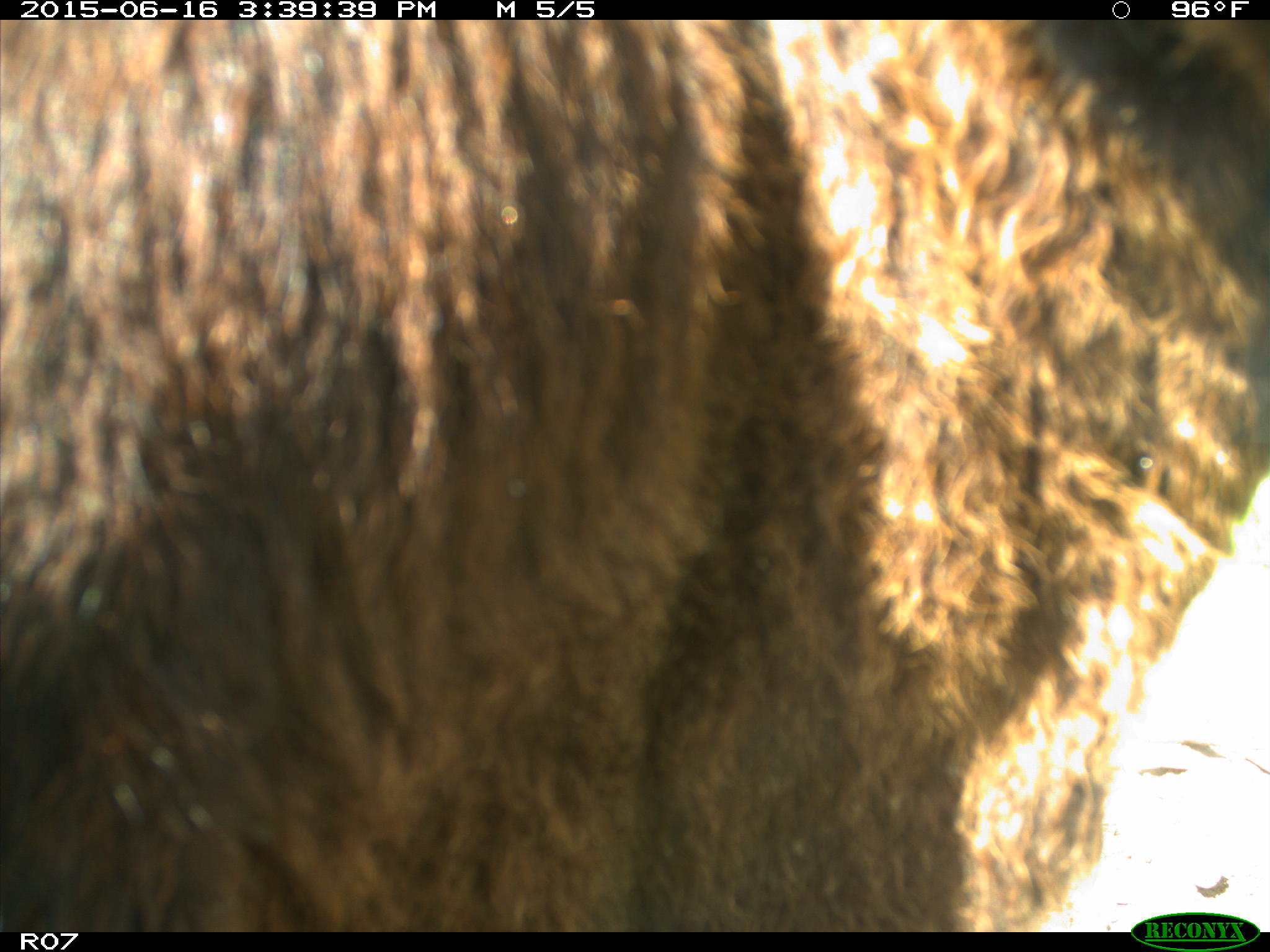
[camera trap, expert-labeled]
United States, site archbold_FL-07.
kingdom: Animalia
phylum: Chordata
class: Mammalia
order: Artiodactyla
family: Bovidae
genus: Bos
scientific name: Bos taurus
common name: domestic cow